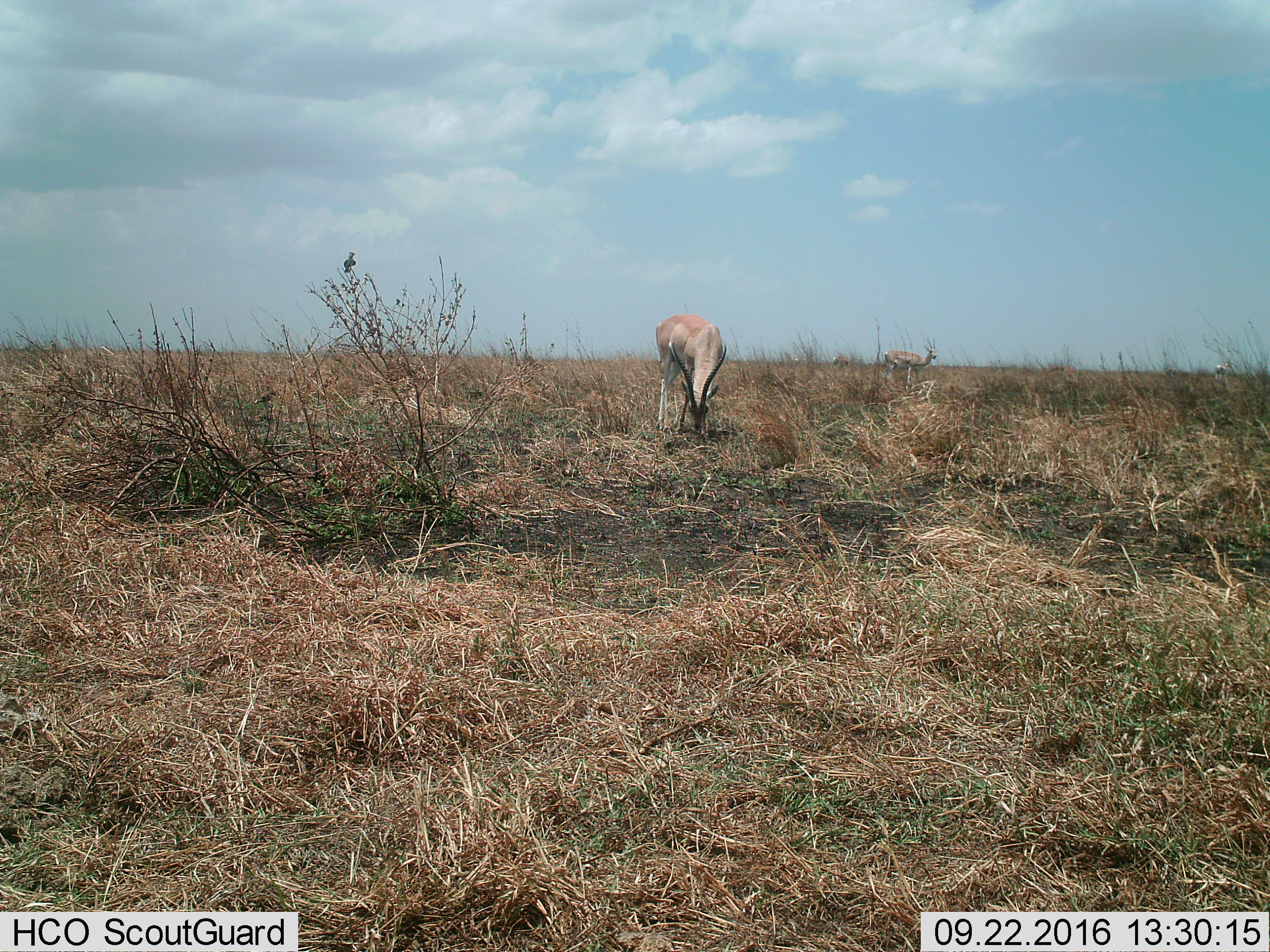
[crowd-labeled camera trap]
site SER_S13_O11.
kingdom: Animalia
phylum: Chordata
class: Mammalia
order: Artiodactyla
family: Bovidae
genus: Nanger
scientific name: Nanger granti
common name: grant's gazelle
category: gazellegrants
Gazellegrants (grant's gazelle) (Nanger granti), count 2. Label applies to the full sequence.